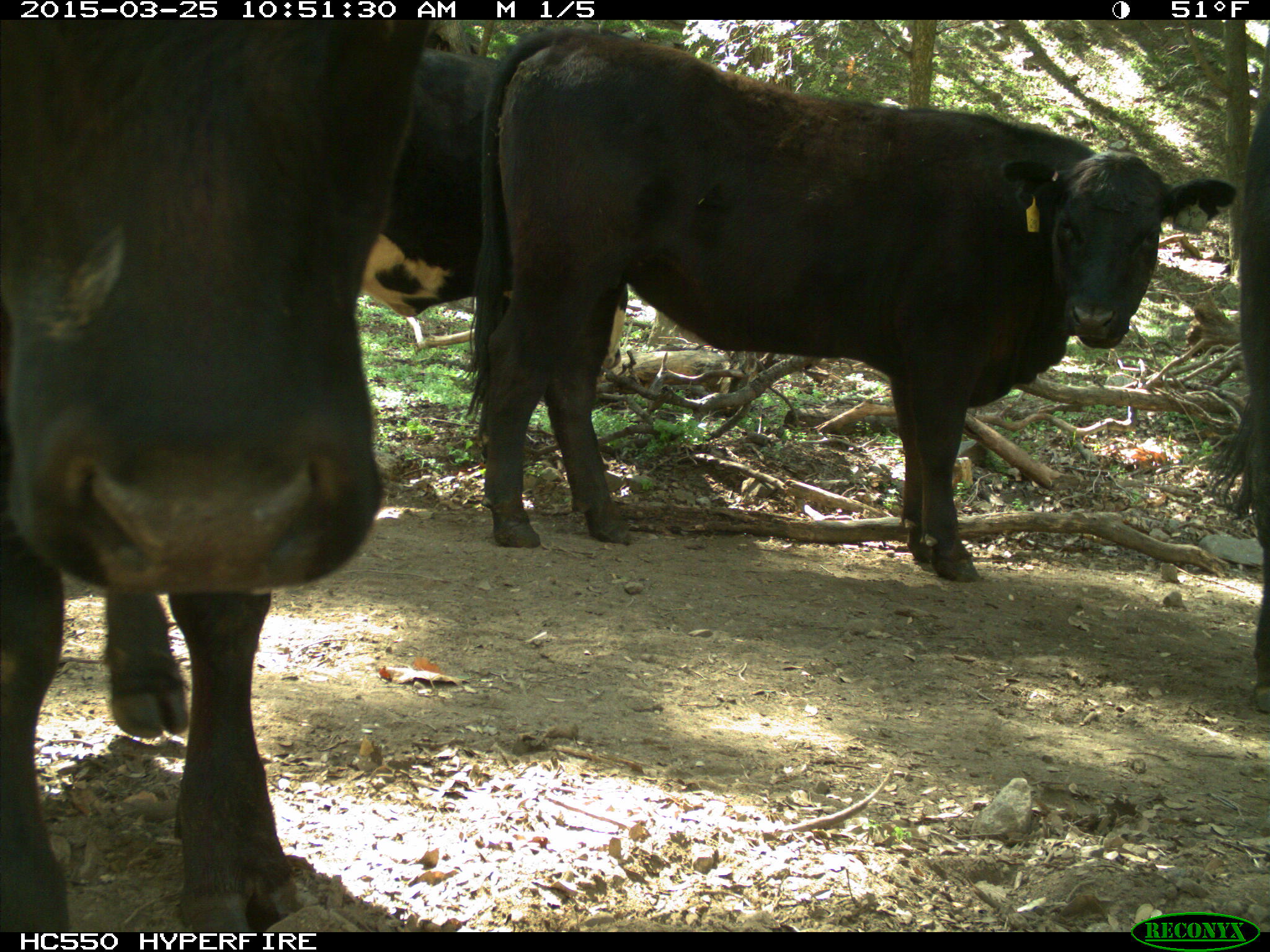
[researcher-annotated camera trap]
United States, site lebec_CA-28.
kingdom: Animalia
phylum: Chordata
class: Mammalia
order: Artiodactyla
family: Bovidae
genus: Bos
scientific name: Bos taurus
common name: domestic cow